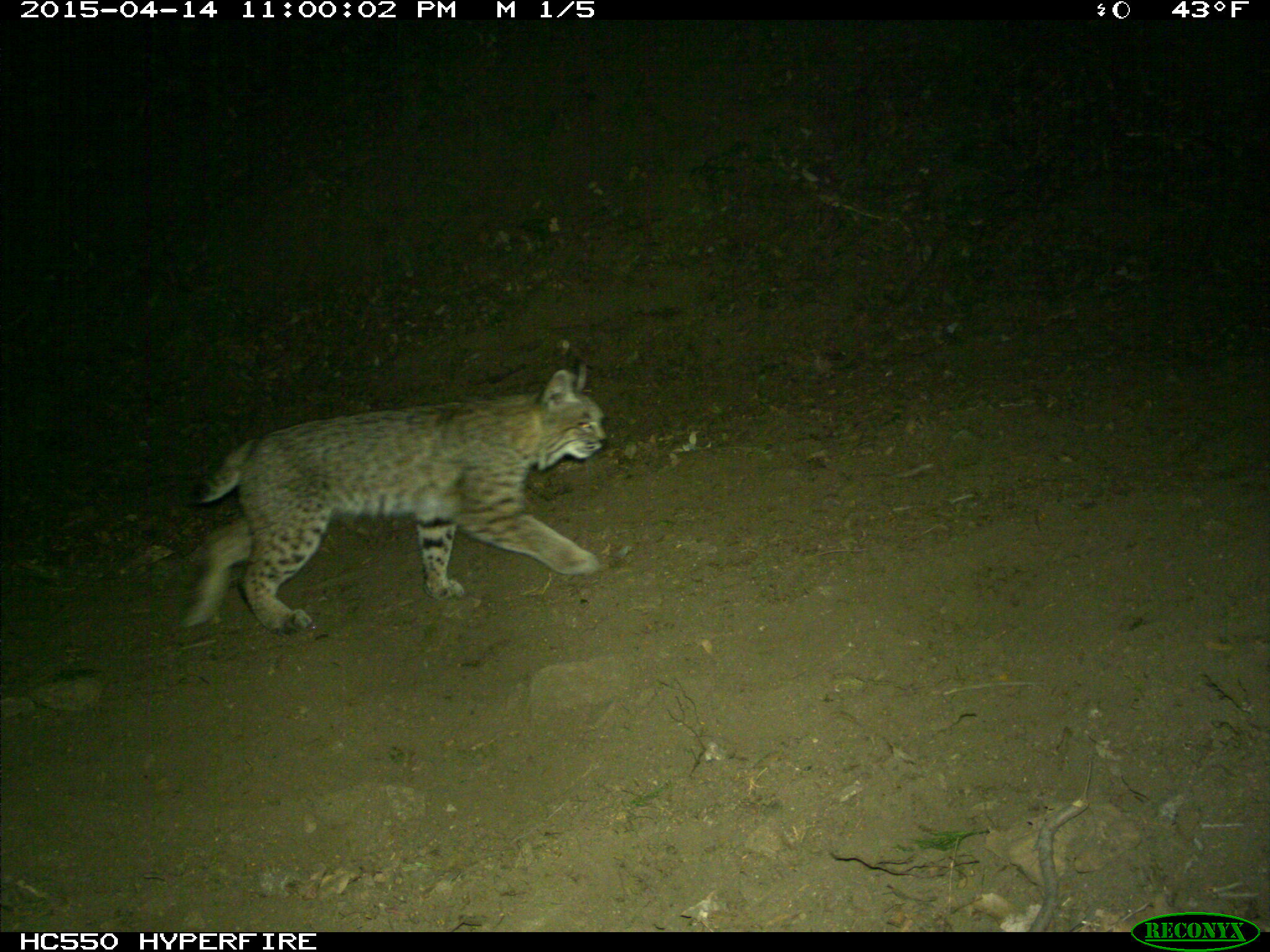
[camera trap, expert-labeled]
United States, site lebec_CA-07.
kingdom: Animalia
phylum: Chordata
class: Mammalia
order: Carnivora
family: Felidae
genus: Lynx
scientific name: Lynx rufus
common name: bobcat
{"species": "Lynx rufus (bobcat)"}